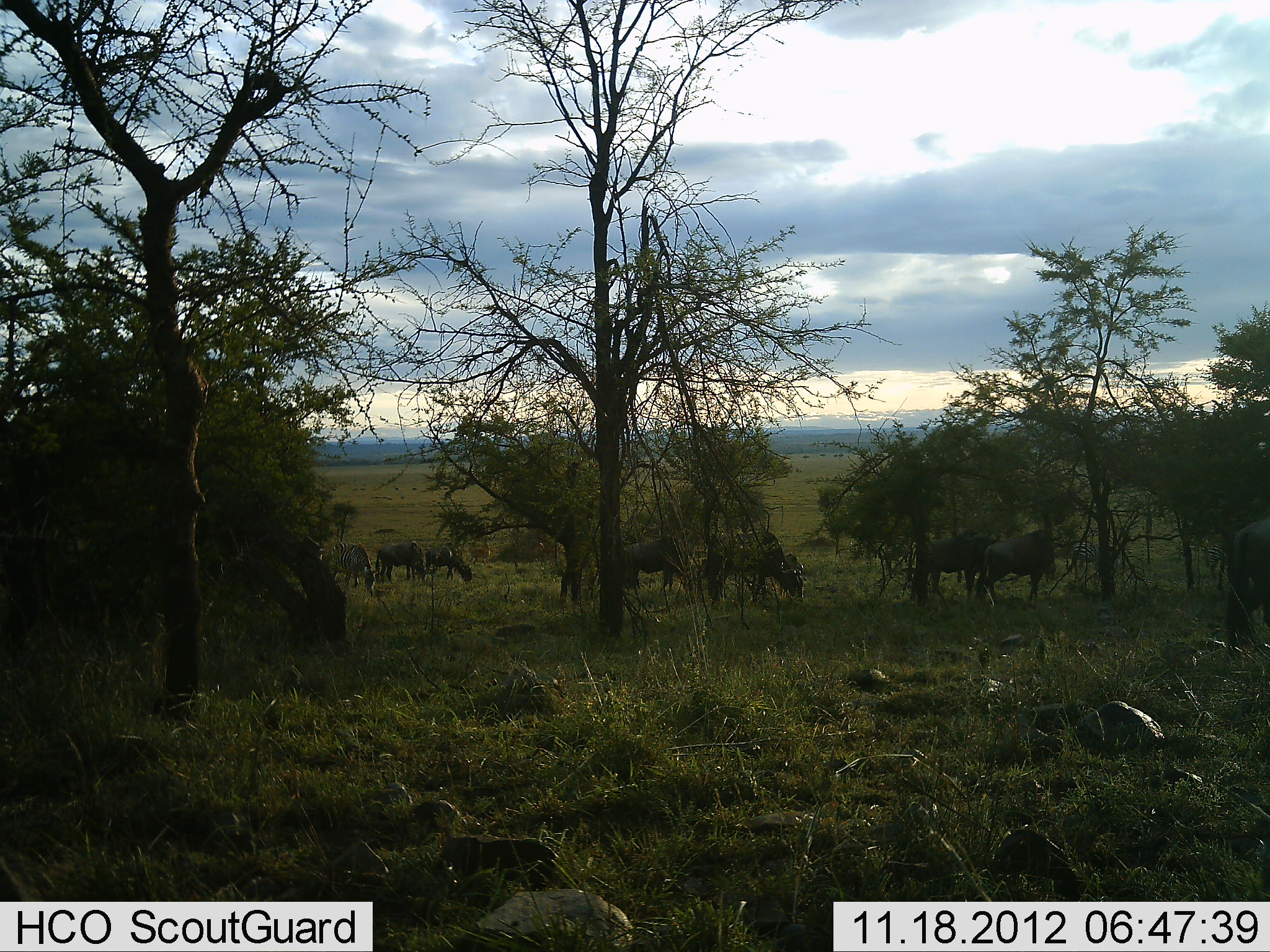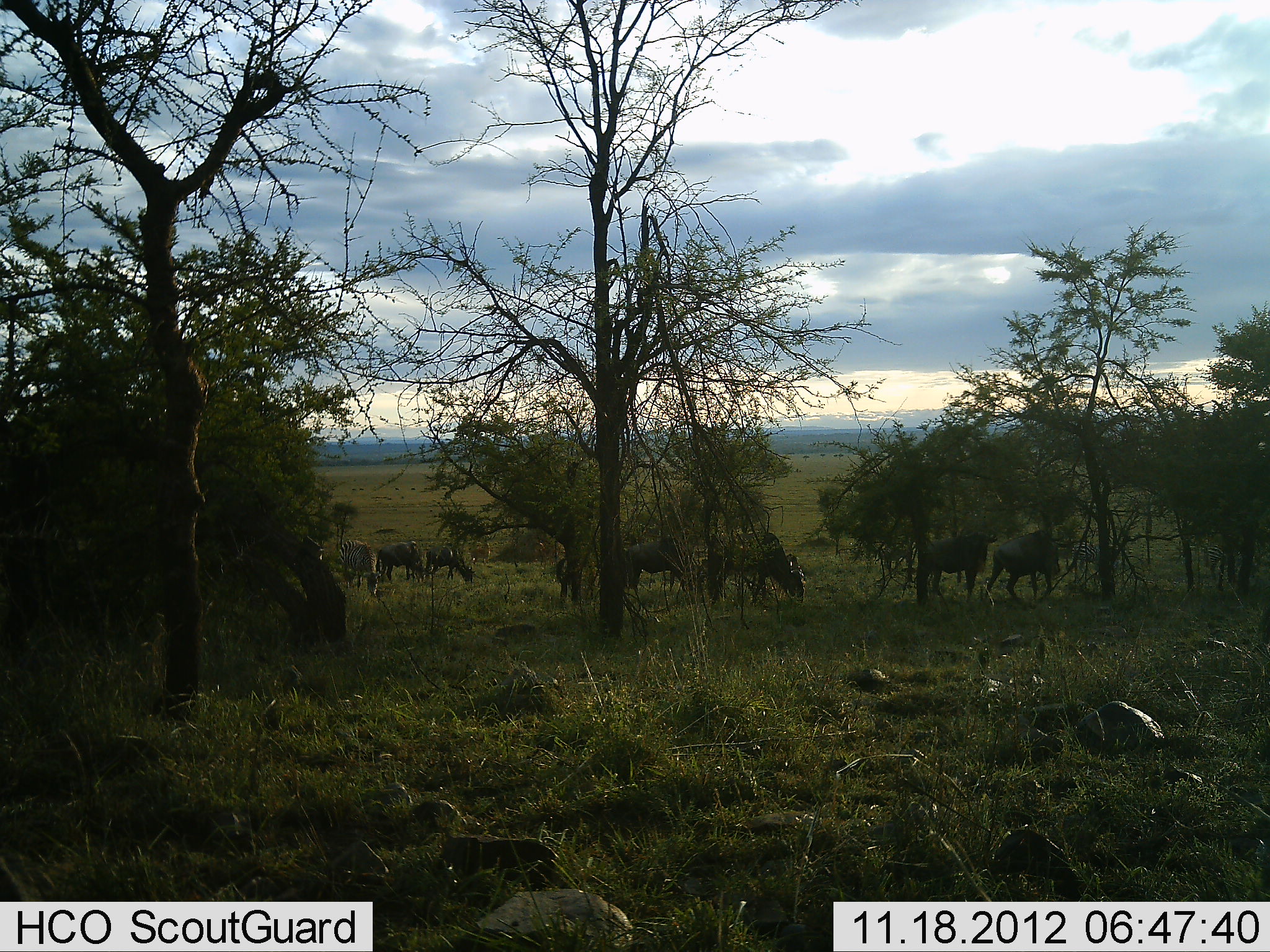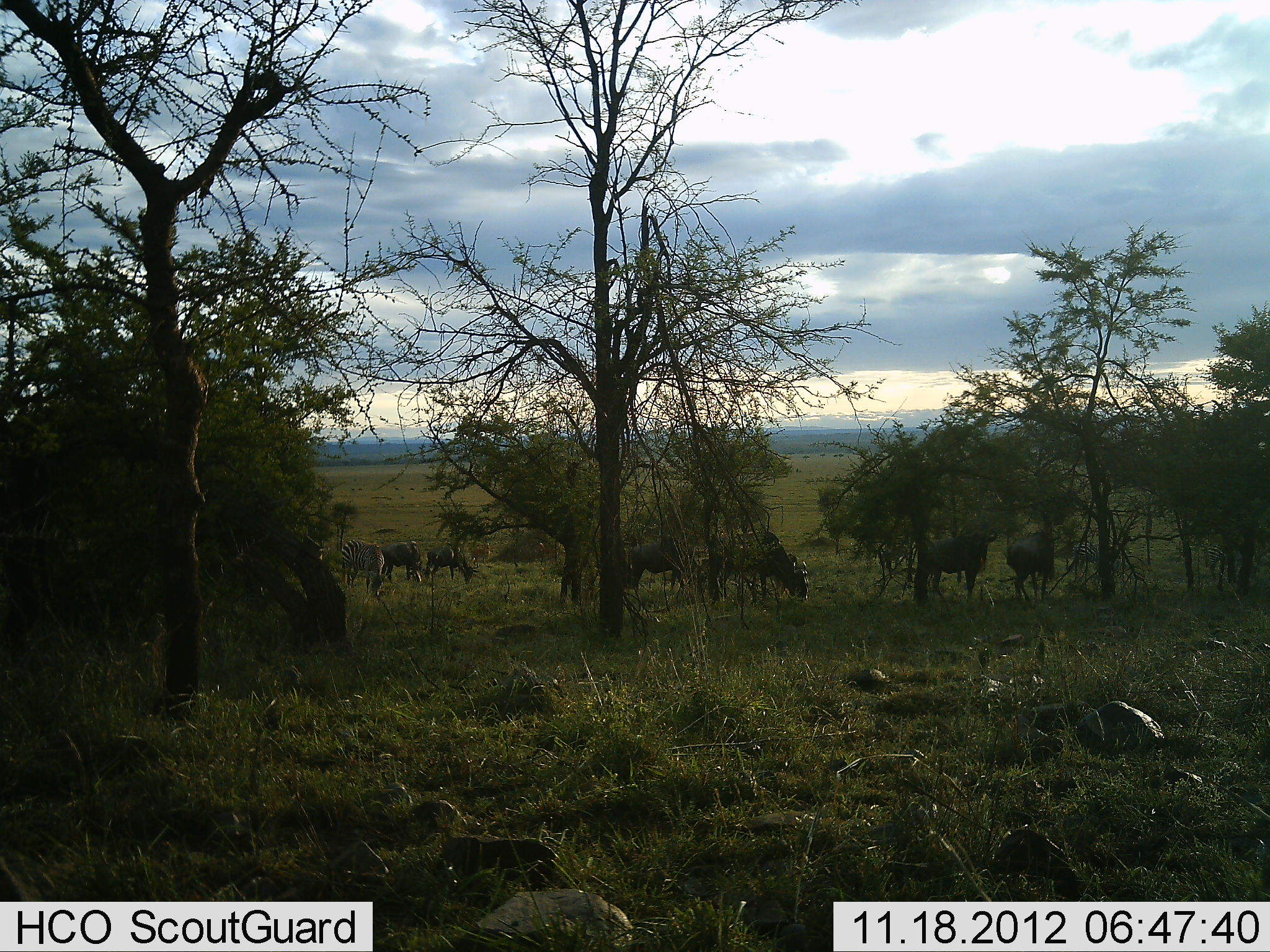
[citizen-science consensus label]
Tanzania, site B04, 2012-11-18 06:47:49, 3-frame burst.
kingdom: Animalia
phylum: Chordata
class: Mammalia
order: Artiodactyla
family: Bovidae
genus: Connochaetes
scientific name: Connochaetes taurinus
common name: blue wildebeest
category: wildebeest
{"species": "wildebeest (blue wildebeest) (Connochaetes taurinus)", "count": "9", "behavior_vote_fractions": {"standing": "29%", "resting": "6%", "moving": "24%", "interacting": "6%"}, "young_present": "0%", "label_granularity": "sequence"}